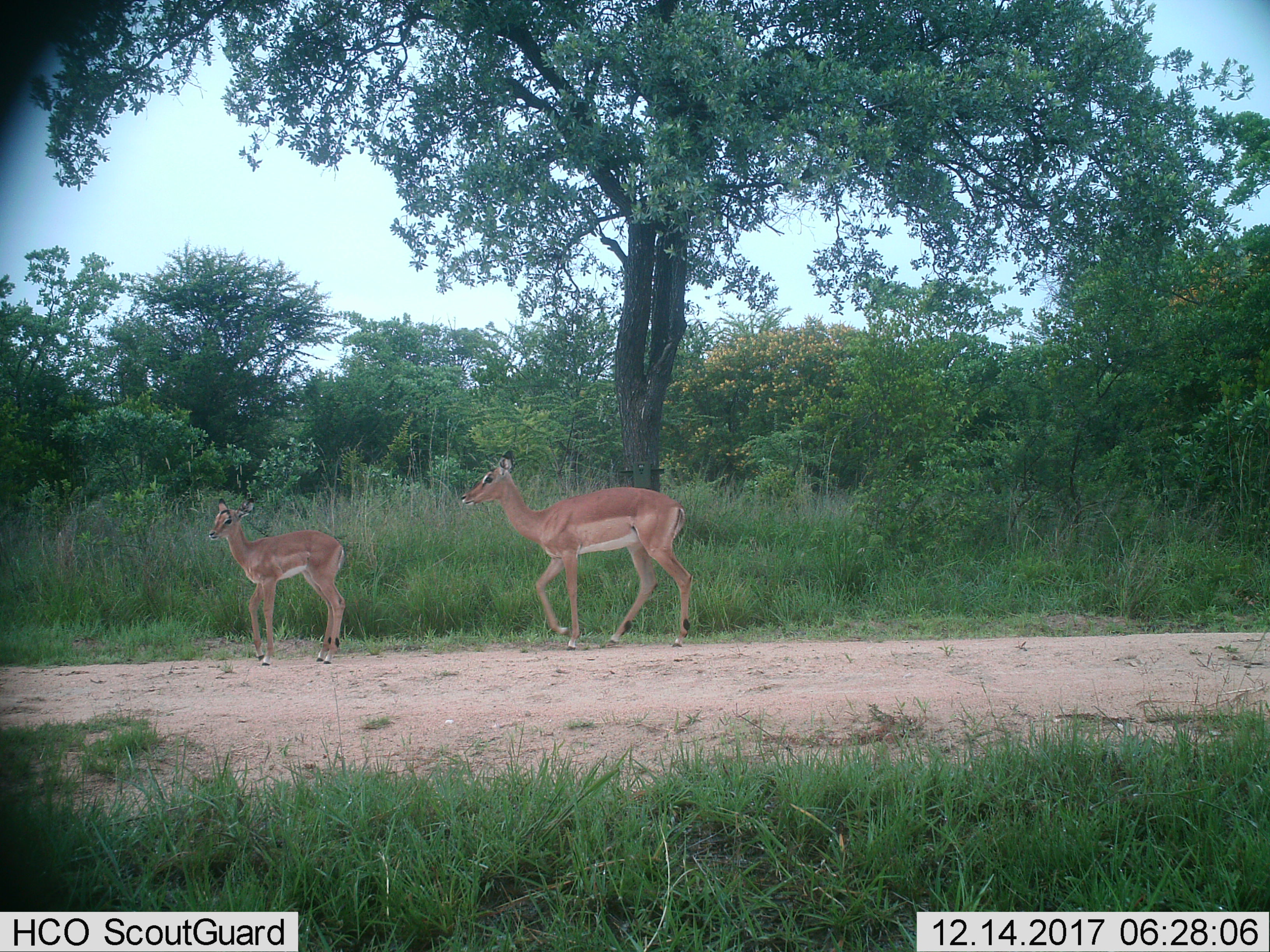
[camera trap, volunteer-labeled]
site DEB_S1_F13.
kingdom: Animalia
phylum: Chordata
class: Mammalia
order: Artiodactyla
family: Bovidae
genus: Aepyceros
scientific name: Aepyceros melampus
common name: impala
Impala (Aepyceros melampus), count 2. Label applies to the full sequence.